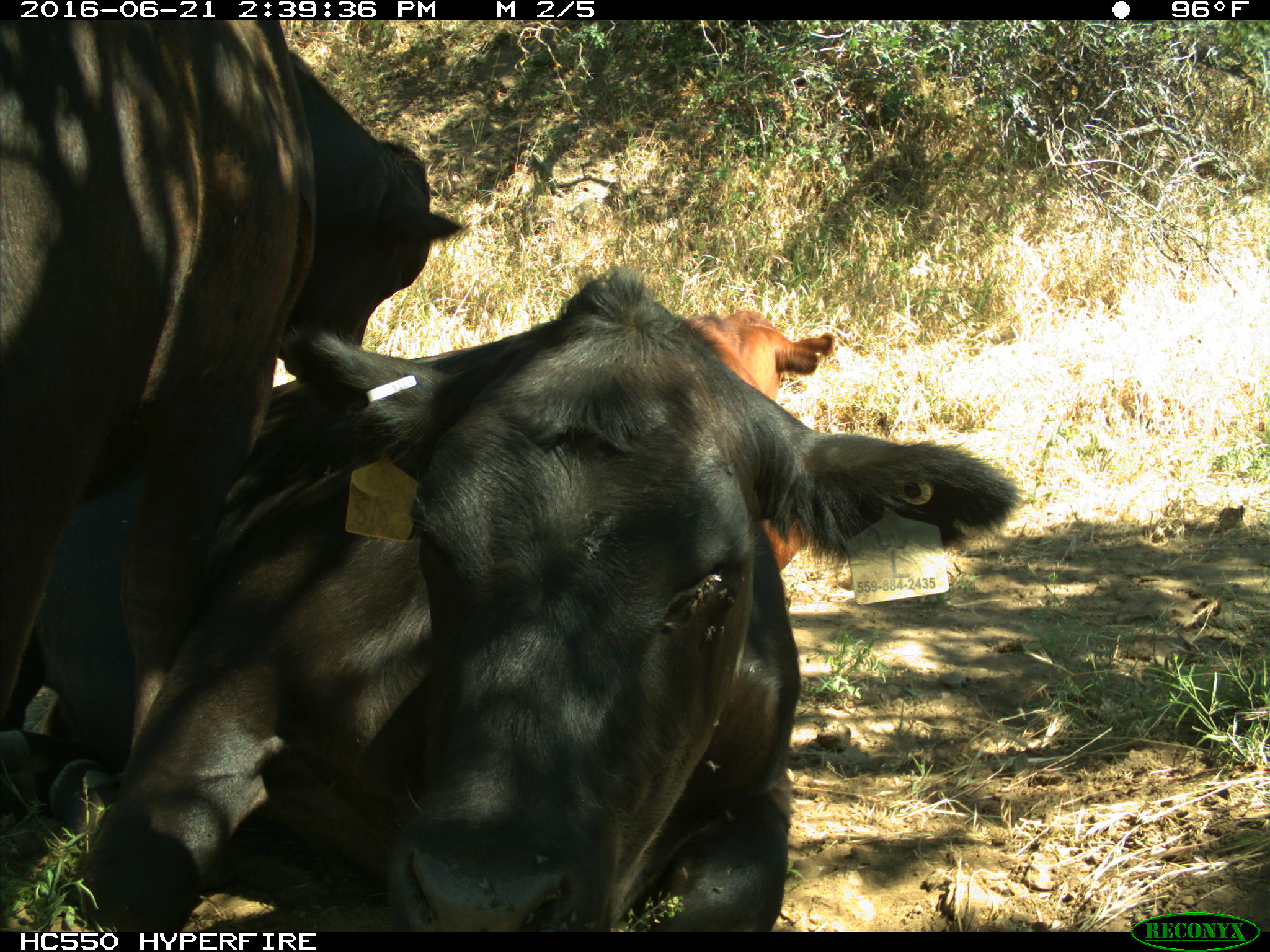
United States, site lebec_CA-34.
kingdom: Animalia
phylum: Chordata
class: Mammalia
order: Artiodactyla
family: Bovidae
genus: Bos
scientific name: Bos taurus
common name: domestic cow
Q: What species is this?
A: Bos taurus (domestic cow).